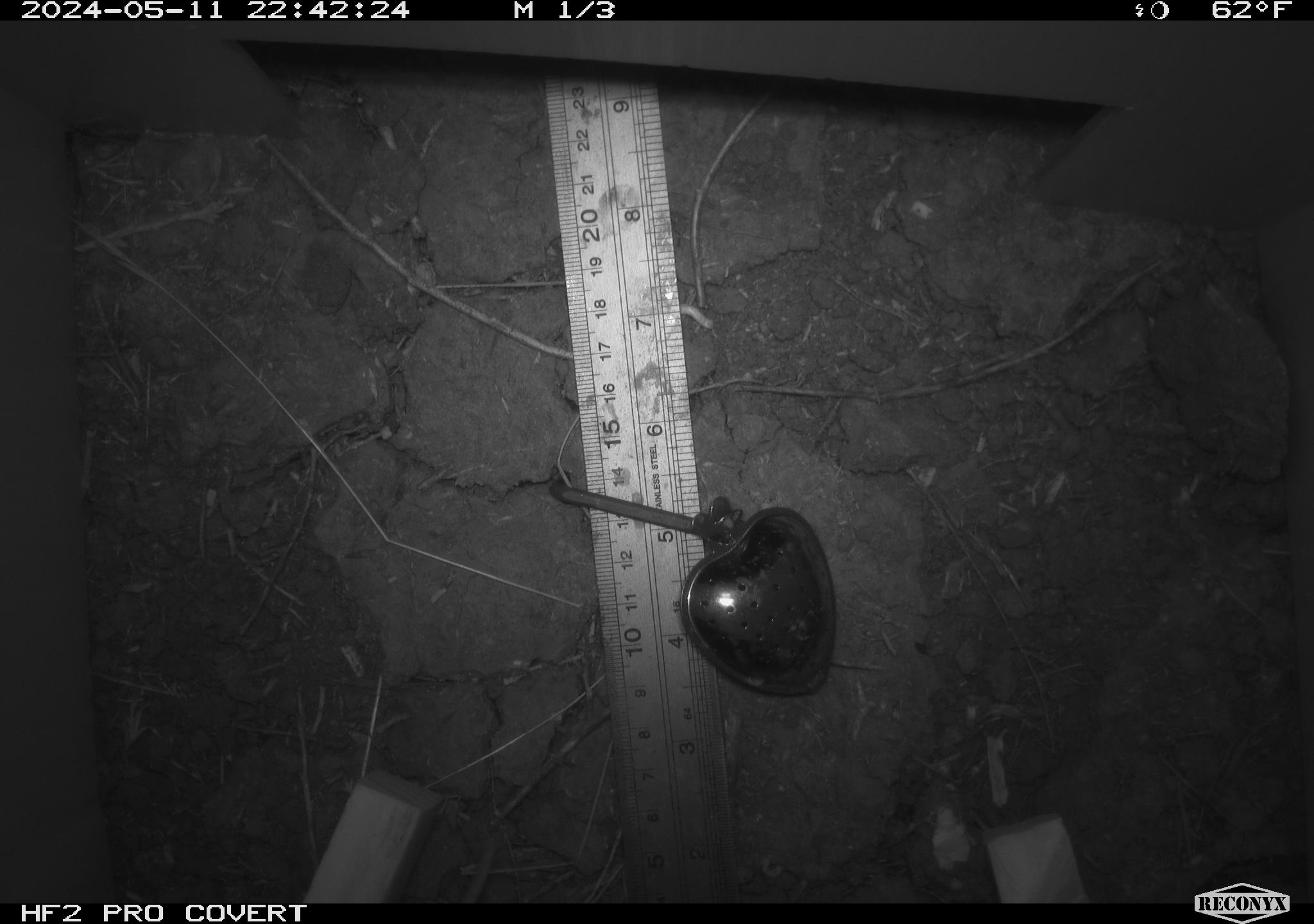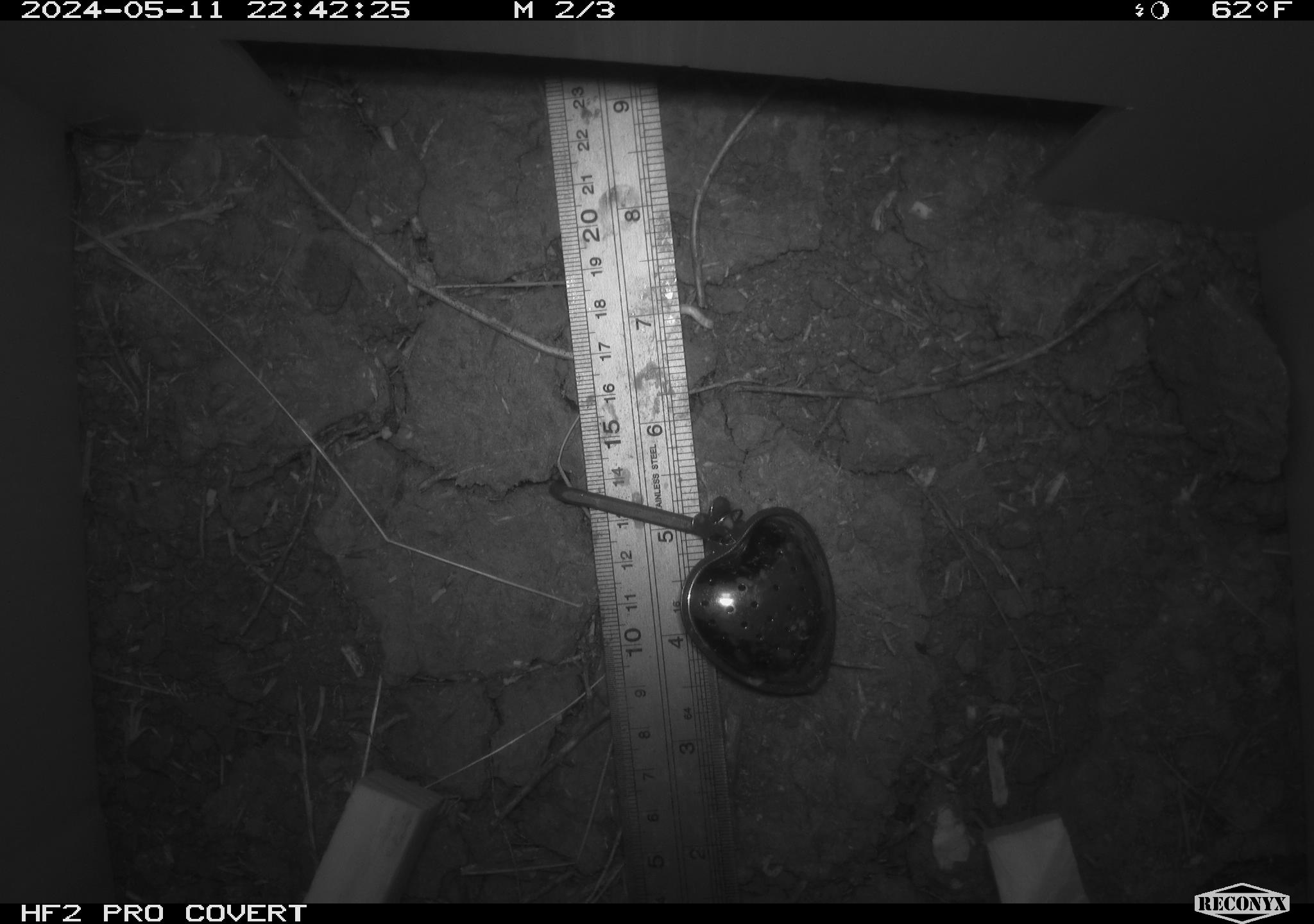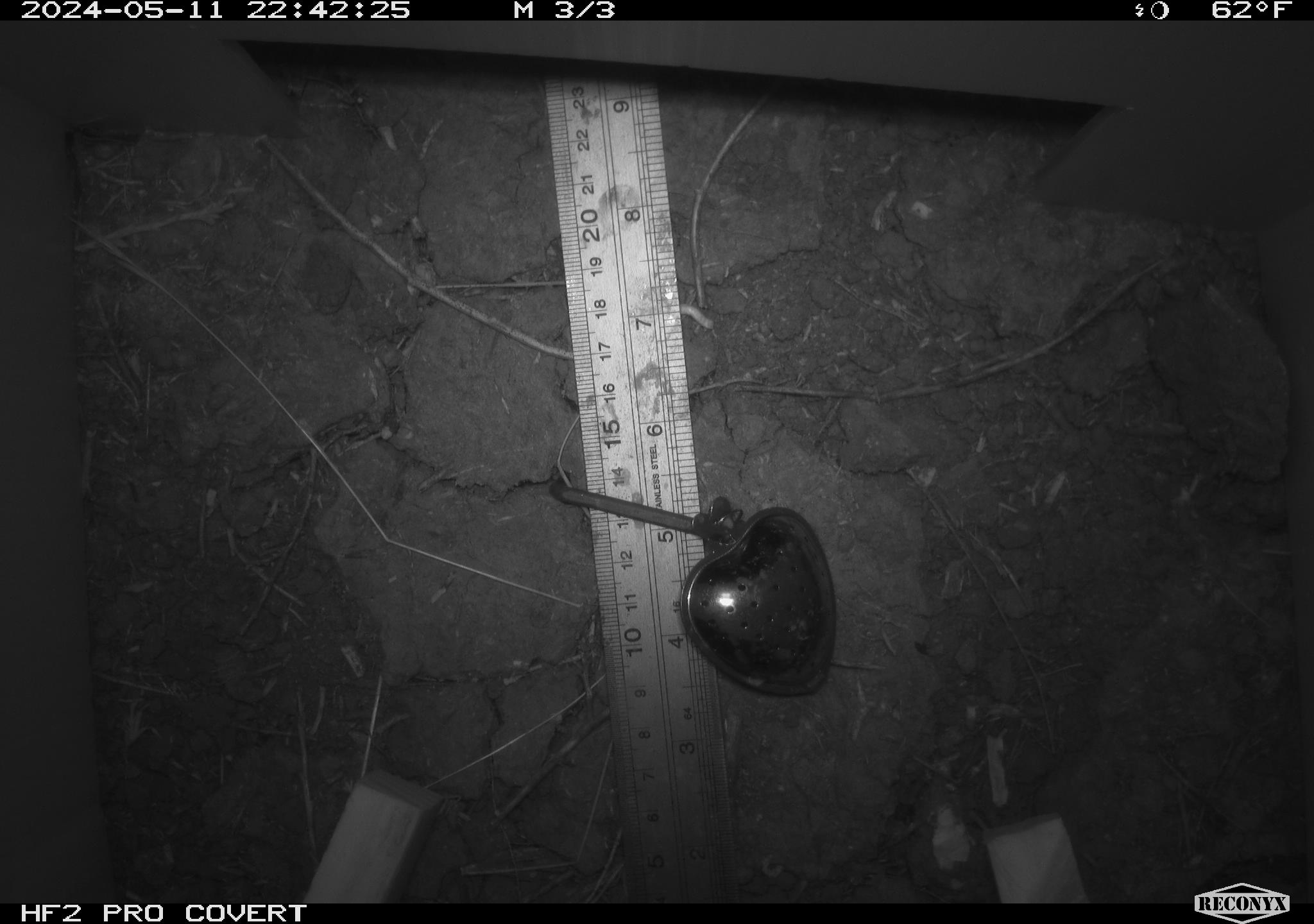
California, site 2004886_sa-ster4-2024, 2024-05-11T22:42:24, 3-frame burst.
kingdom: Animalia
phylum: Chordata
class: Mammalia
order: Rodentia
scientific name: Rodentia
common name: mouse species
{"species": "mouse species (Rodentia)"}